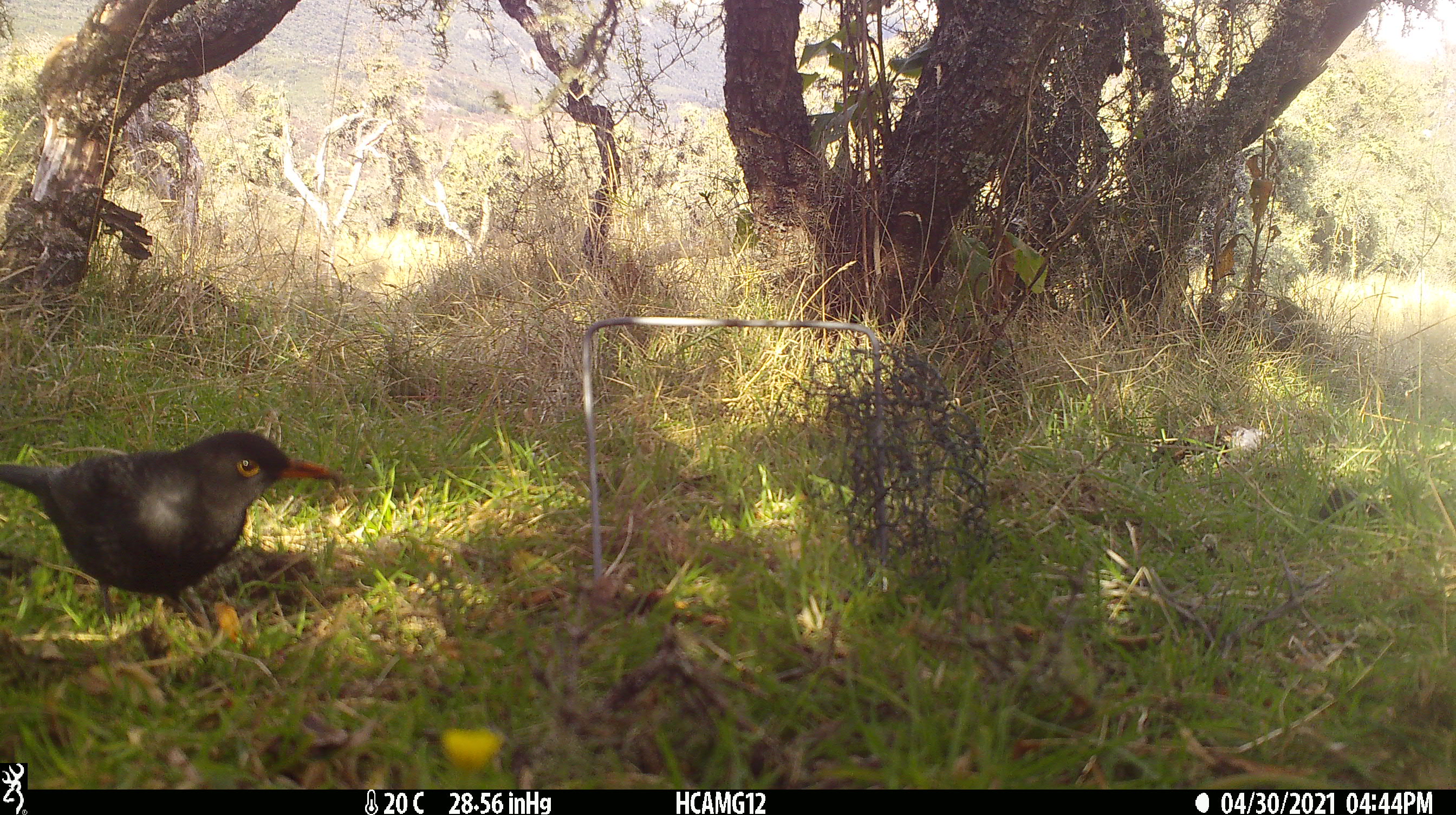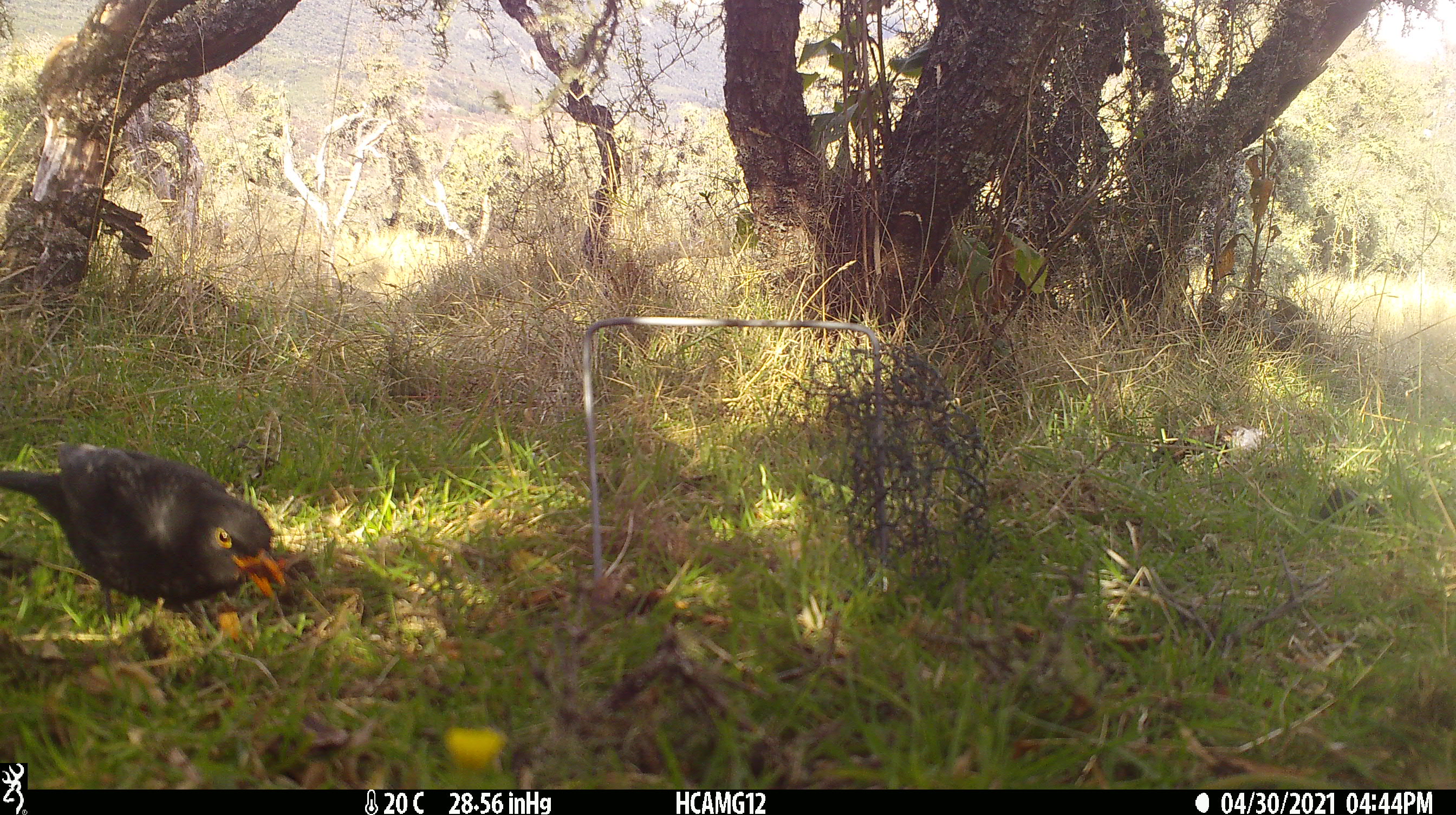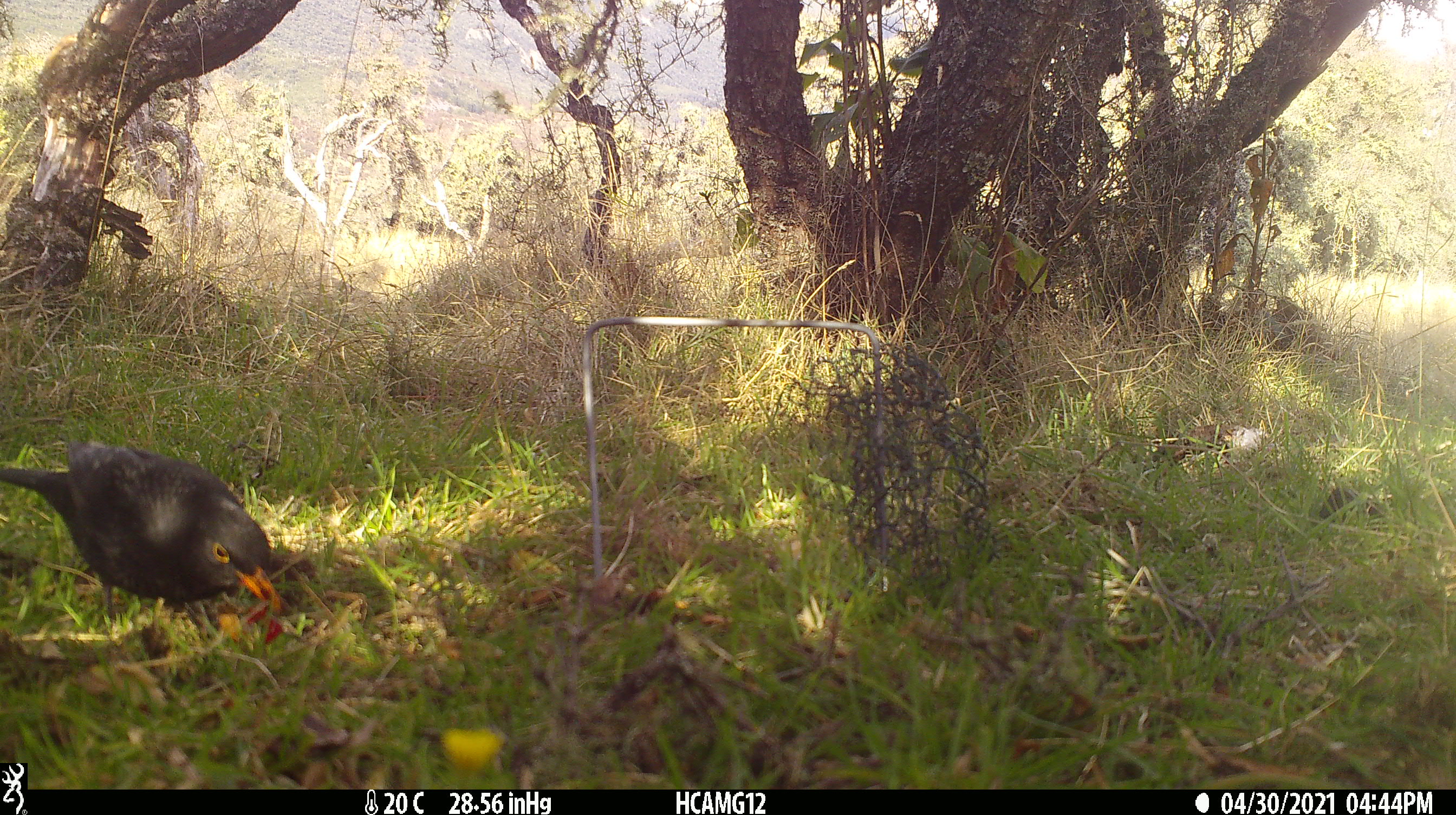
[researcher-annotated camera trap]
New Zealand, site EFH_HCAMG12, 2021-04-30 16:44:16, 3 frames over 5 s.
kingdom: Animalia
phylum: Chordata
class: Aves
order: Passeriformes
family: Turdidae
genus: Turdus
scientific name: Turdus merula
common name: eurasian blackbird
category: blackbird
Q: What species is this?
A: Blackbird (eurasian blackbird) (Turdus merula).